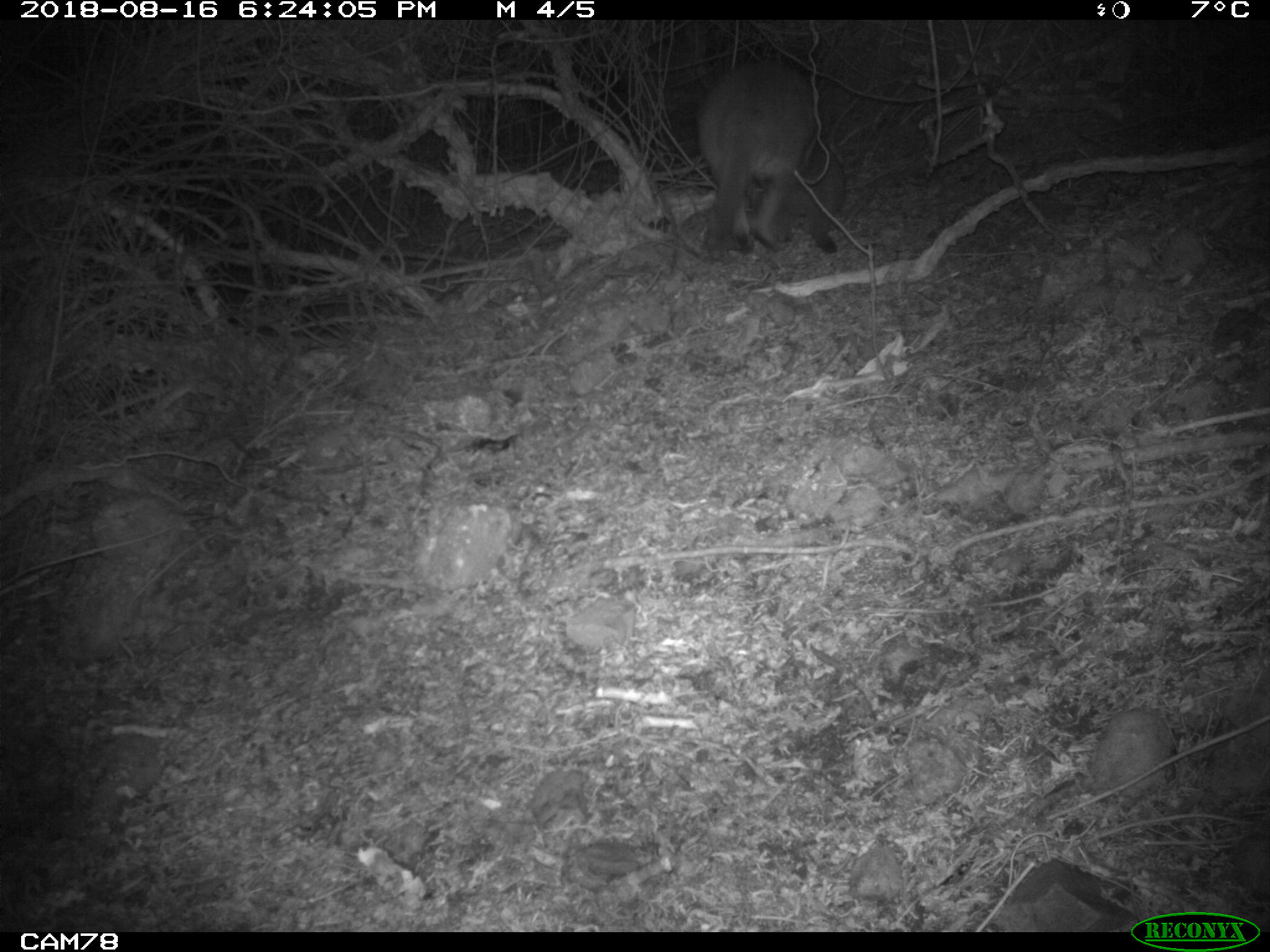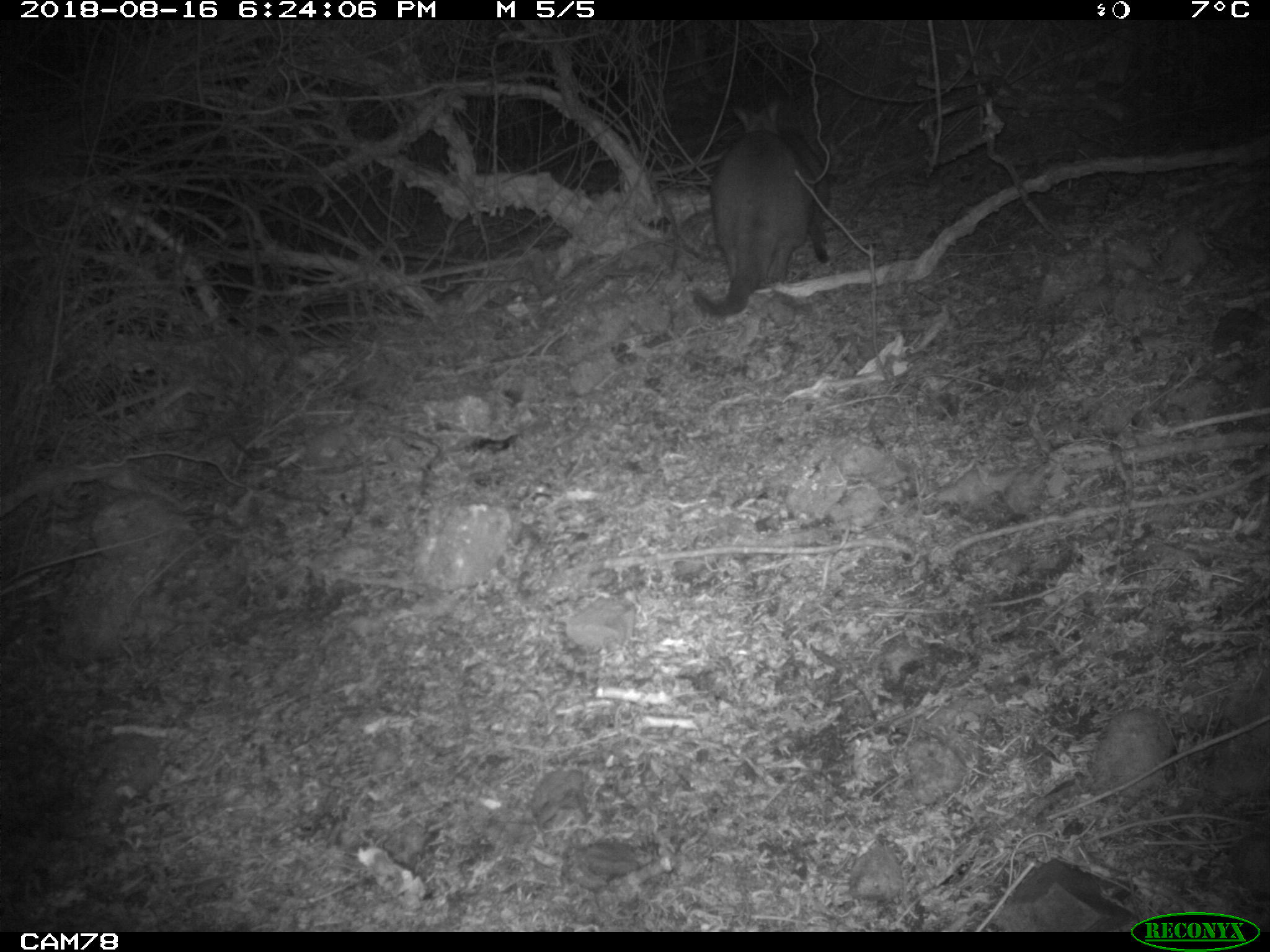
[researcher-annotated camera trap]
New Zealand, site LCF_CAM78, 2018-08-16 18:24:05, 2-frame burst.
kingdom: Animalia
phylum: Chordata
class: Mammalia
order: Diprotodontia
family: Macropodidae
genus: Notamacropus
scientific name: Notamacropus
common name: wallaby